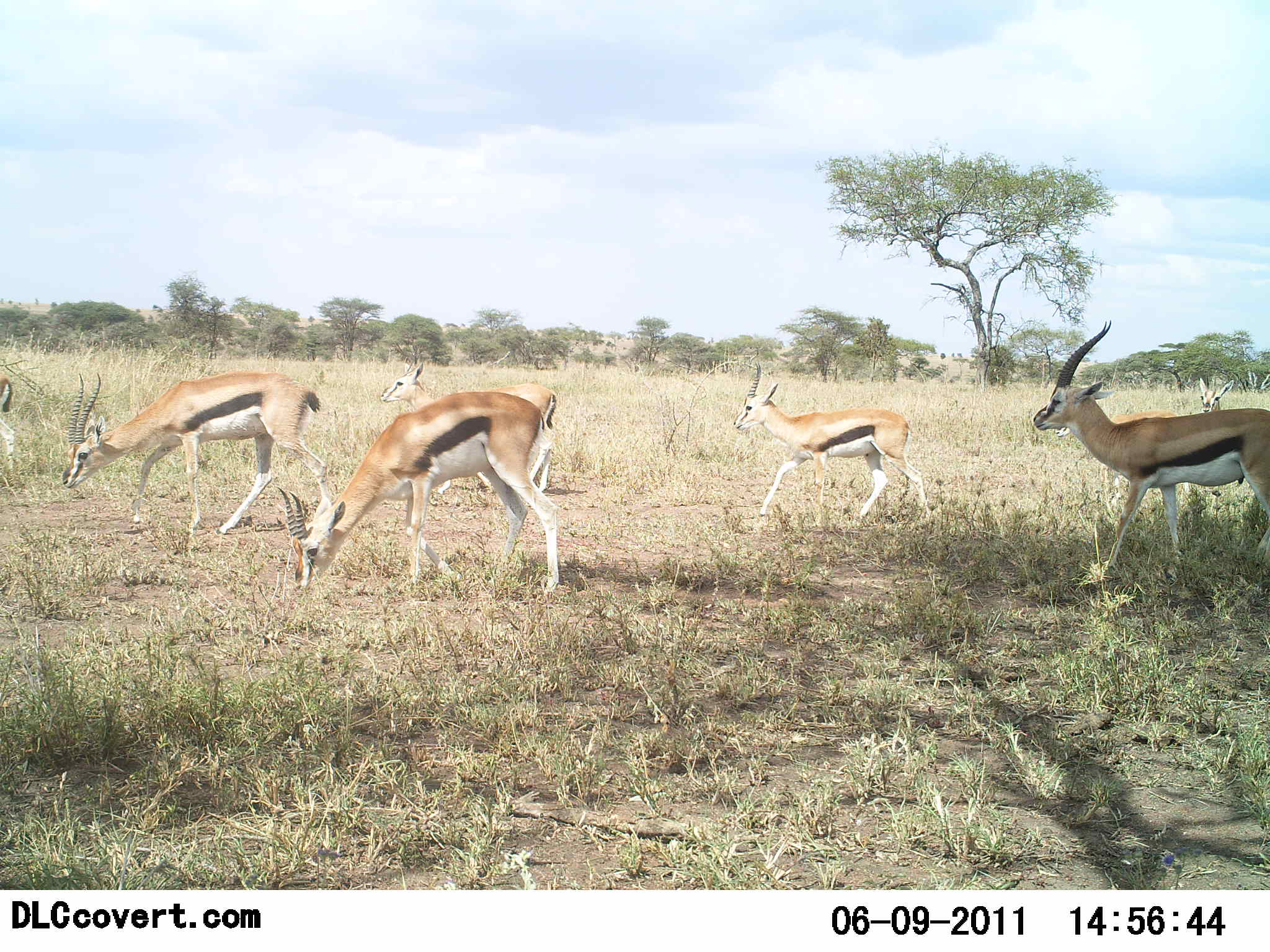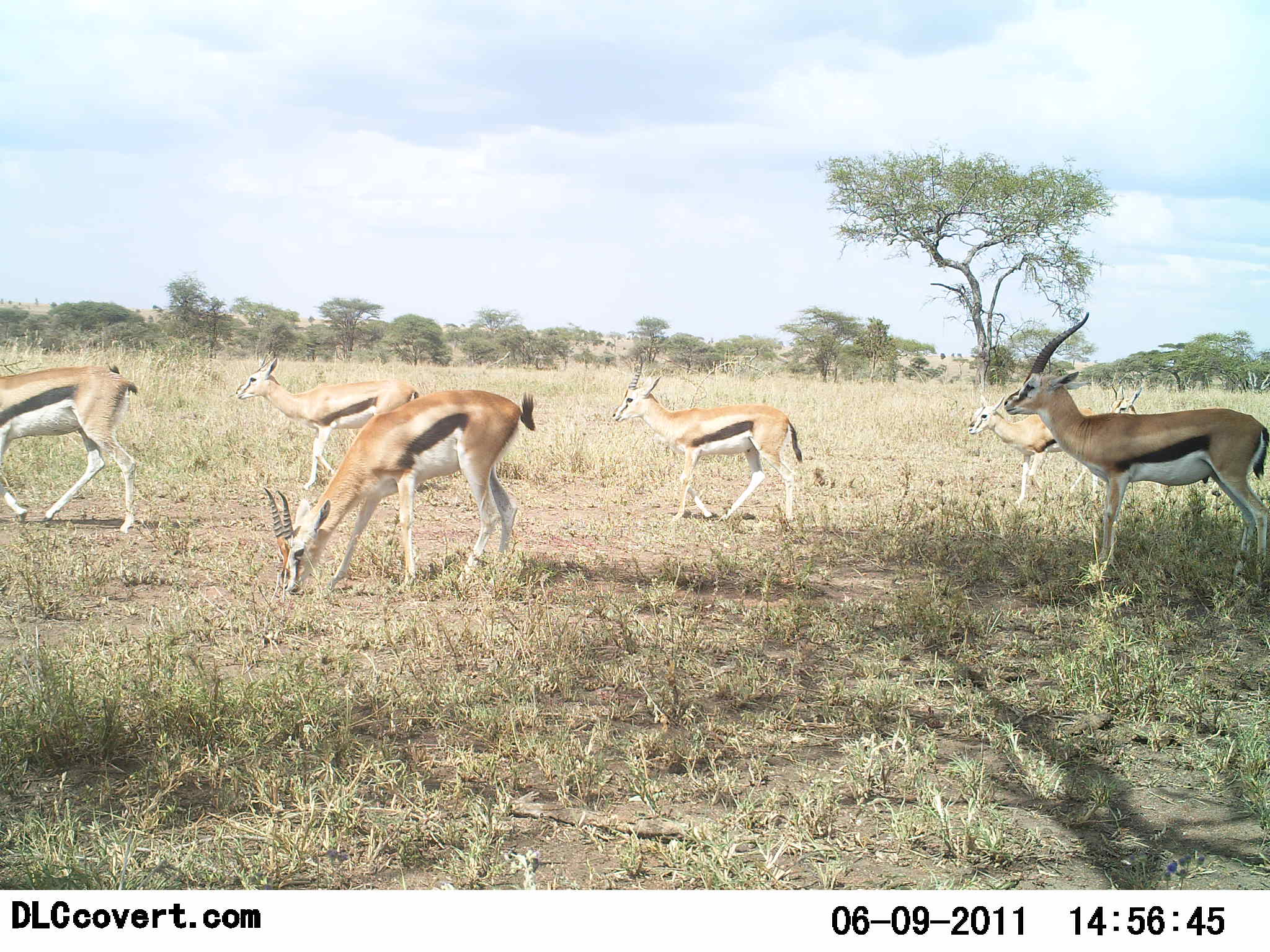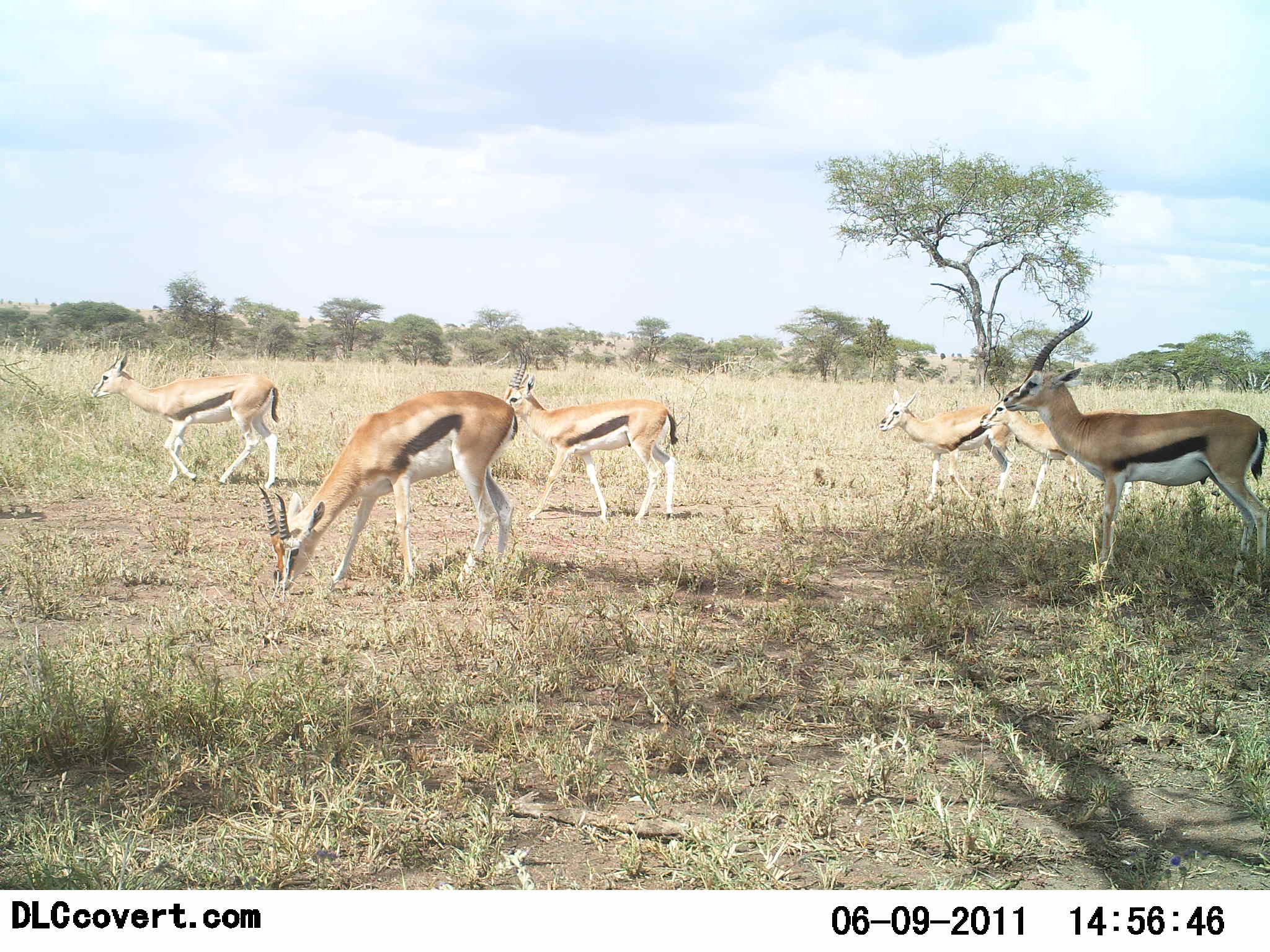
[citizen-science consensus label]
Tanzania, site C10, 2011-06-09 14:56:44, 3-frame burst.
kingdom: Animalia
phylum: Chordata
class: Mammalia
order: Artiodactyla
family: Bovidae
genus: Eudorcas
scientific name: Eudorcas thomsonii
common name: thomson's gazelle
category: gazellethomsons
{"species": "gazellethomsons (thomson's gazelle) (Eudorcas thomsonii)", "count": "7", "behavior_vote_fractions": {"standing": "18%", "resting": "0%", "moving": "91%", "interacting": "0%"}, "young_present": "0%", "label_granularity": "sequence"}